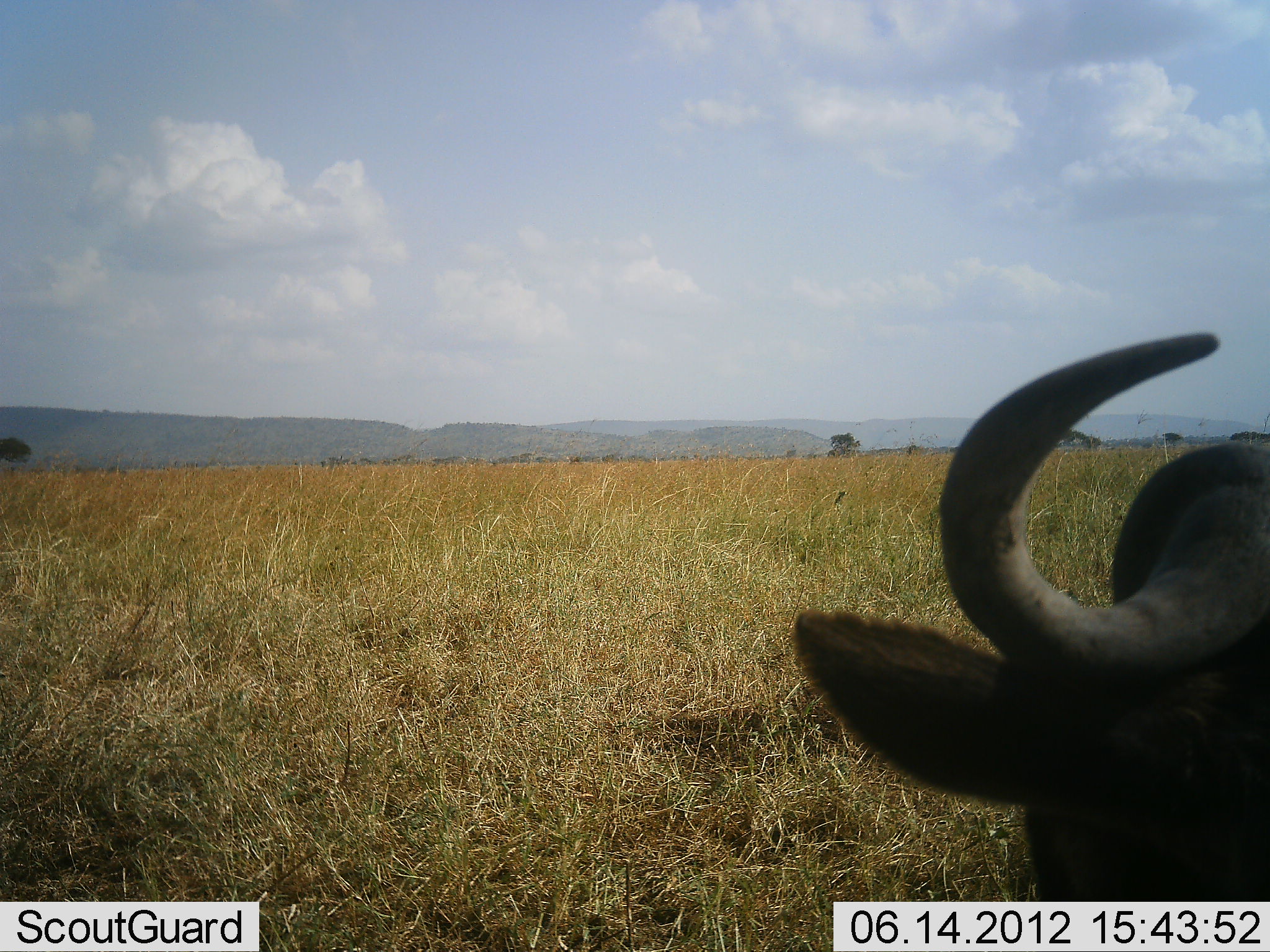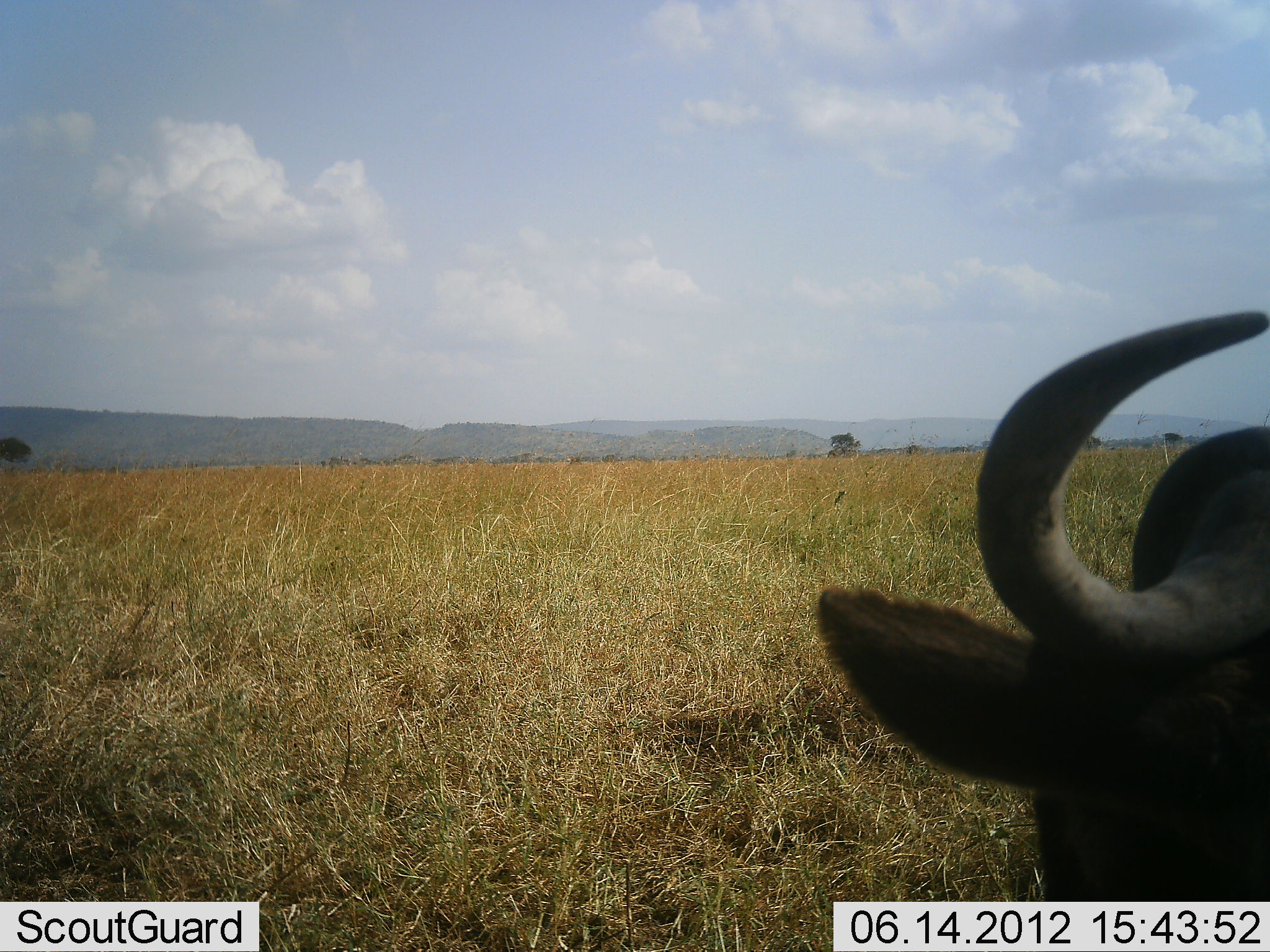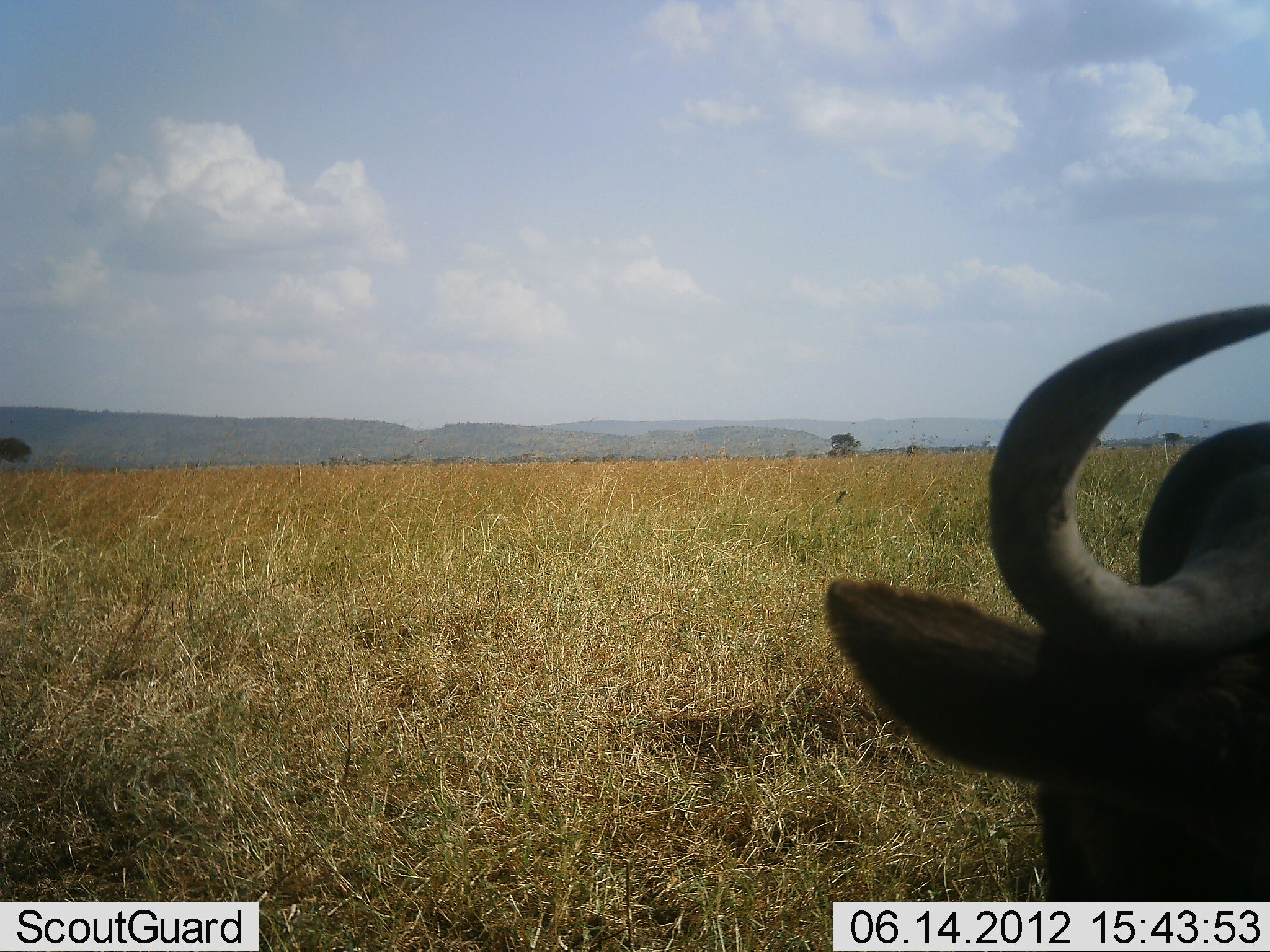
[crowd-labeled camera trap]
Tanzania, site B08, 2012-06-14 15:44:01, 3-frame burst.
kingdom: Animalia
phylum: Chordata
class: Mammalia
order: Artiodactyla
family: Bovidae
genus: Connochaetes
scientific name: Connochaetes taurinus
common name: blue wildebeest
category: wildebeest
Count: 1.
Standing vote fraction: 80%.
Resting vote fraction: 0%.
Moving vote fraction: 10%.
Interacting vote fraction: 0%.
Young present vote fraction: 0%.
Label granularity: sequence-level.